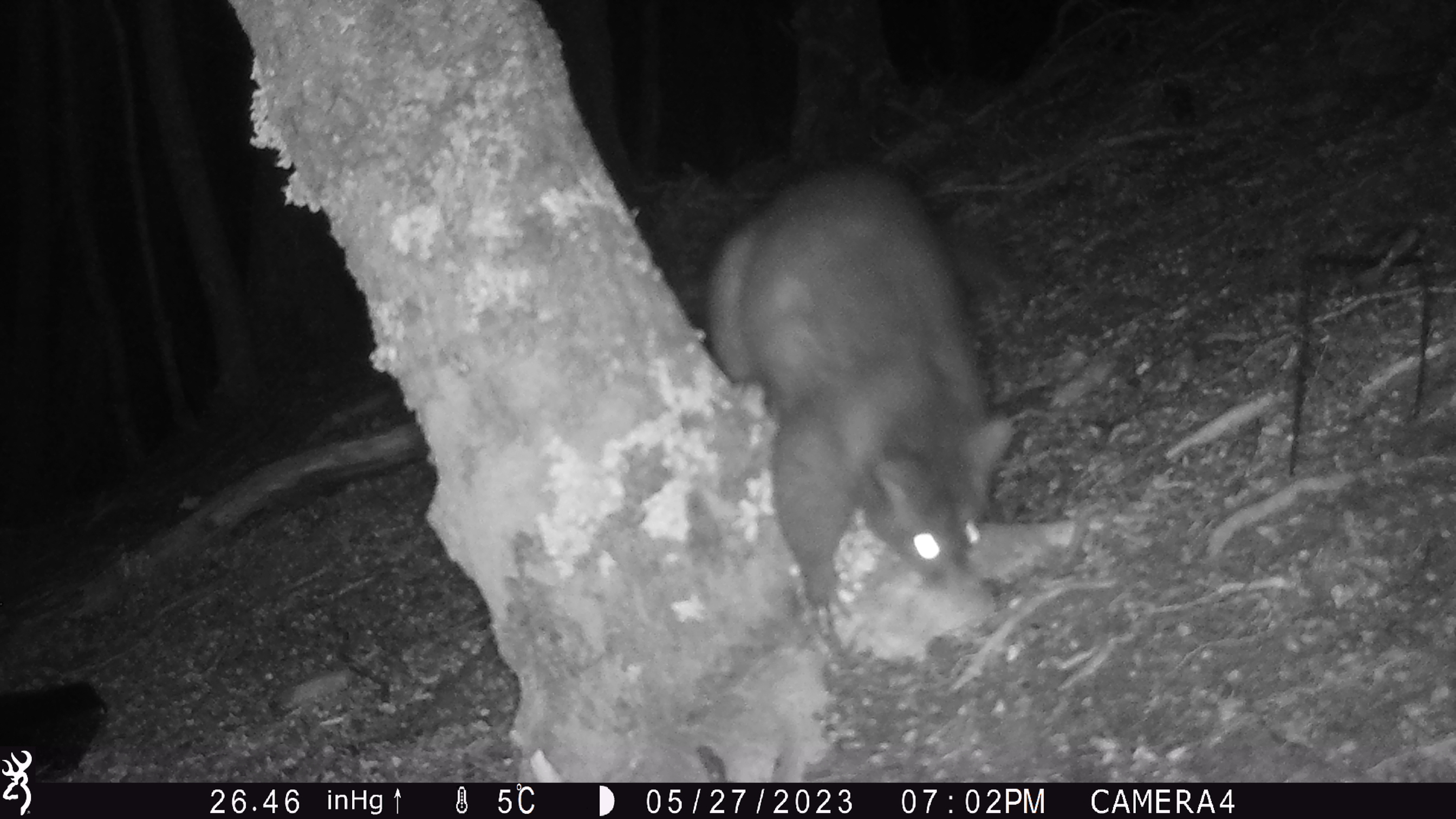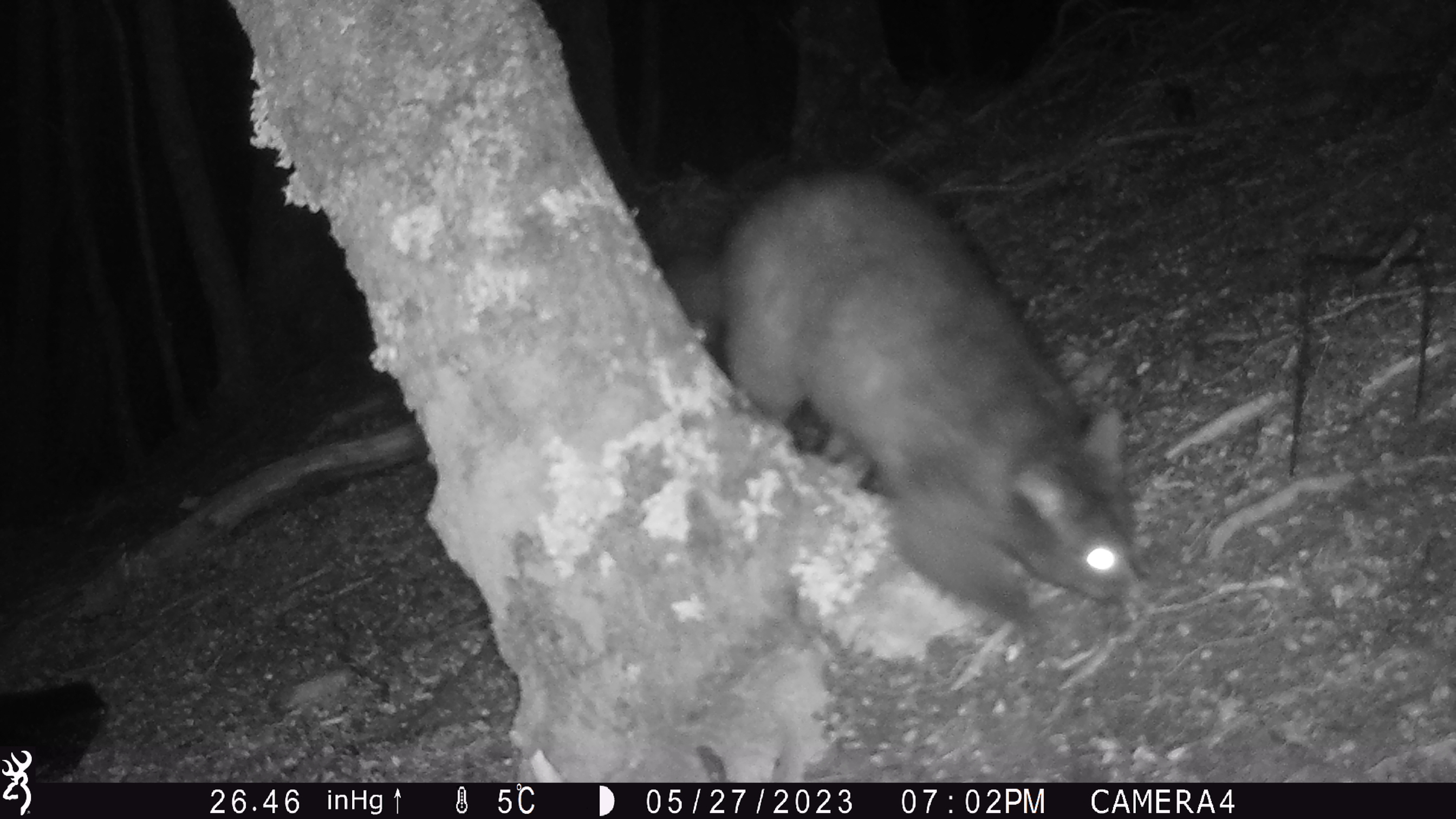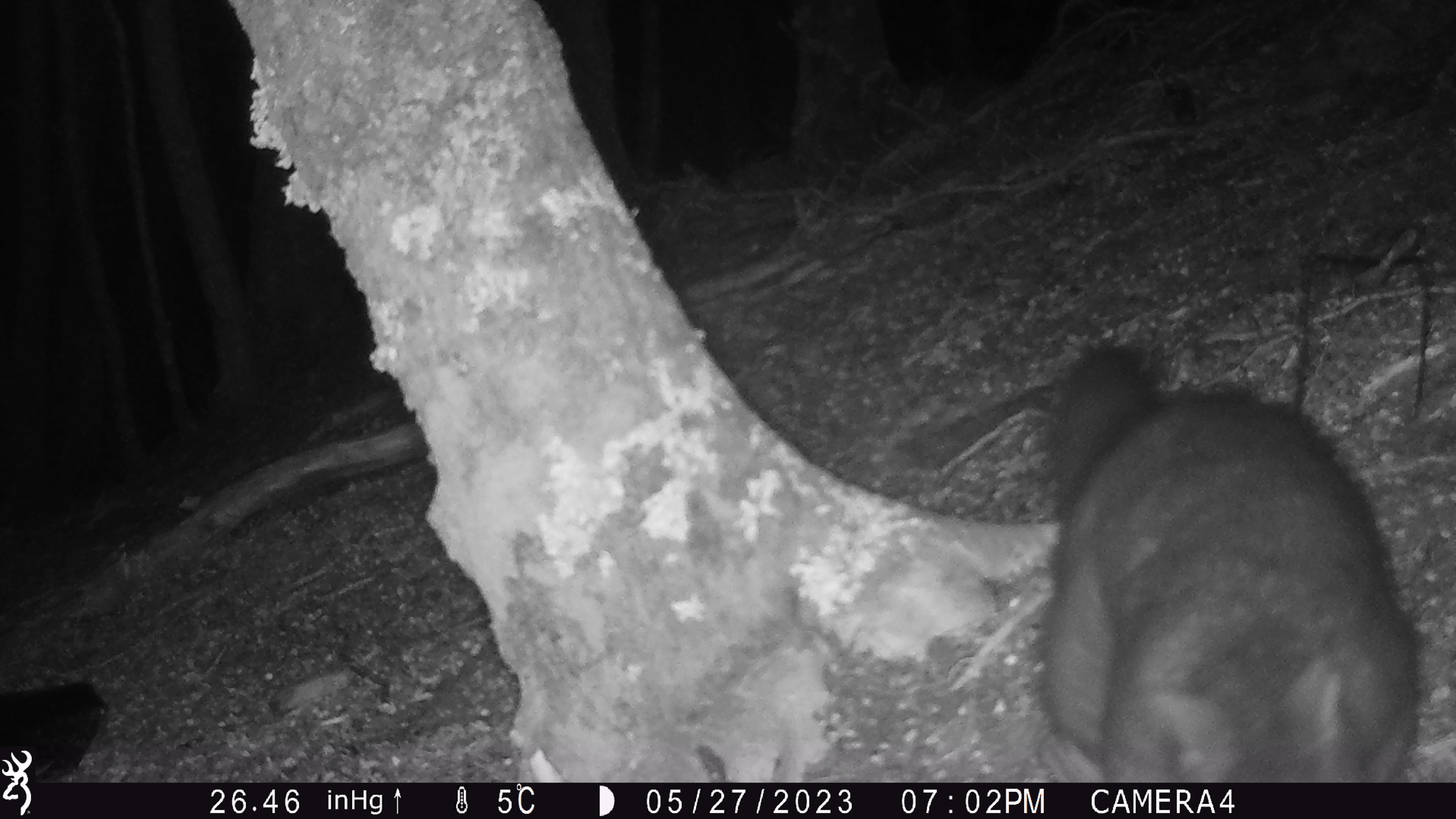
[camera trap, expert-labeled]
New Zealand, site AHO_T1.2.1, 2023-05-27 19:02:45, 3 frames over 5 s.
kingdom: Animalia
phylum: Chordata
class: Mammalia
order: Carnivora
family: Mustelidae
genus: Mustela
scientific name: Mustela erminea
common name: stoat